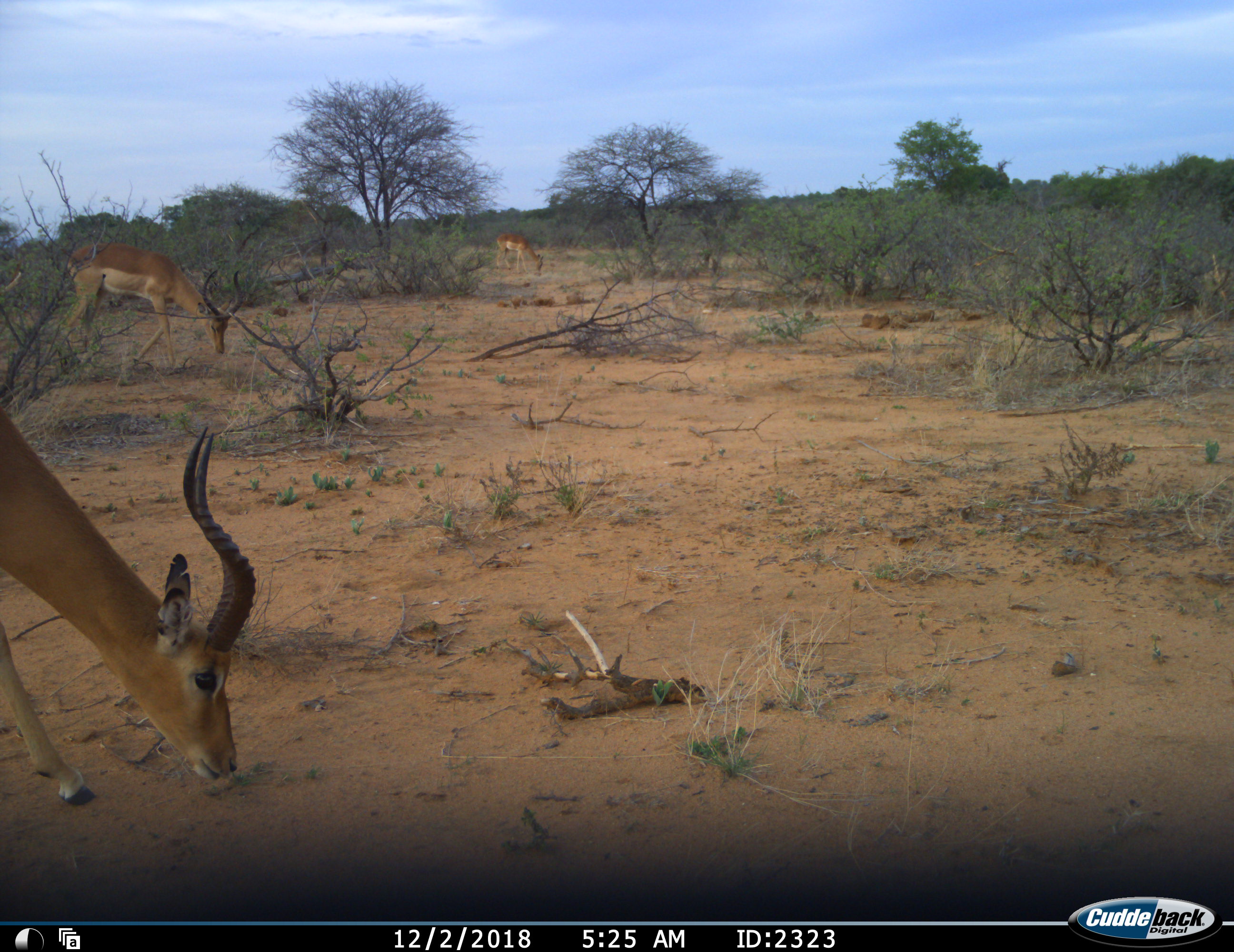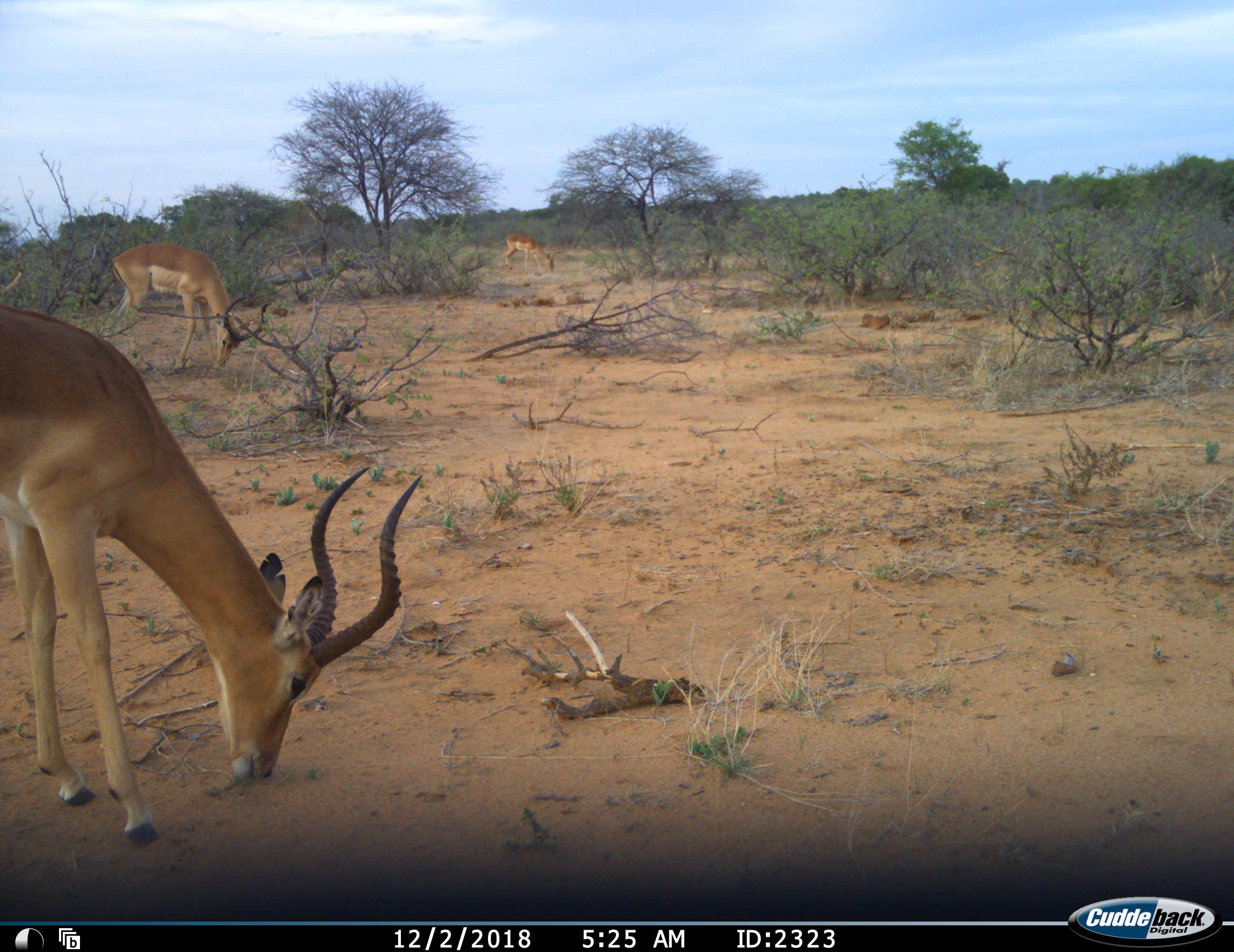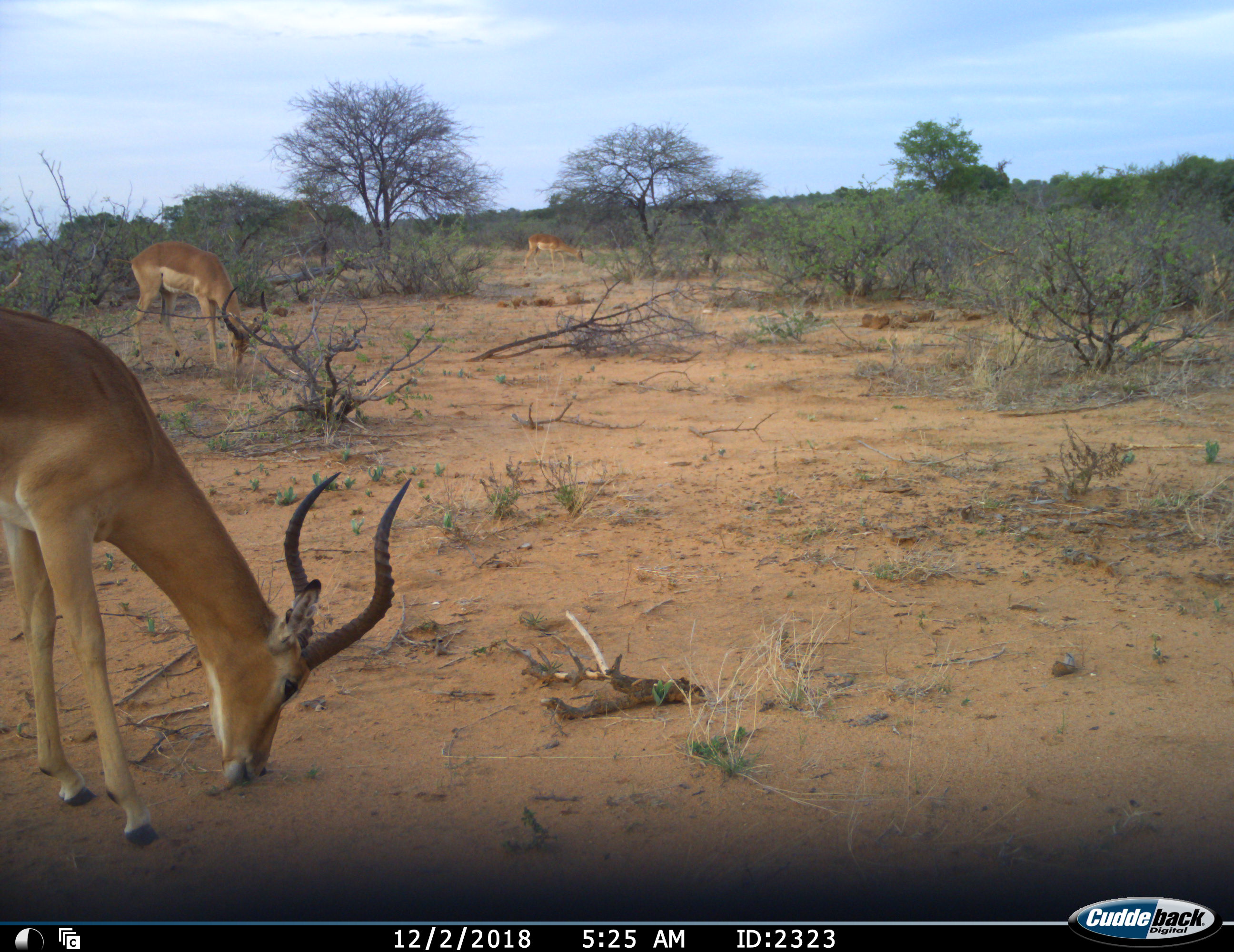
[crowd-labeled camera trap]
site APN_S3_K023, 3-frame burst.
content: unidentified animal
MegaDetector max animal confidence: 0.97